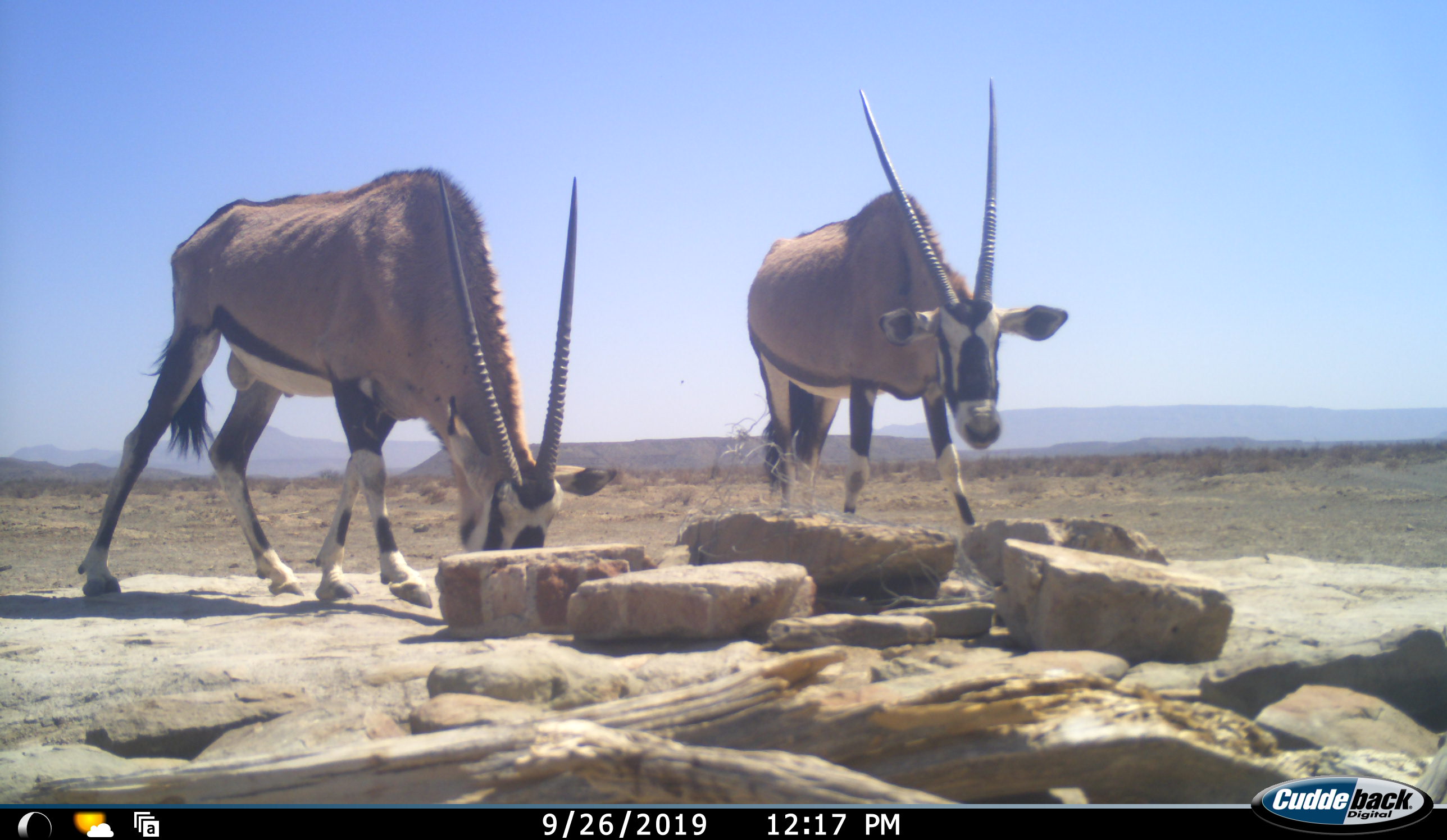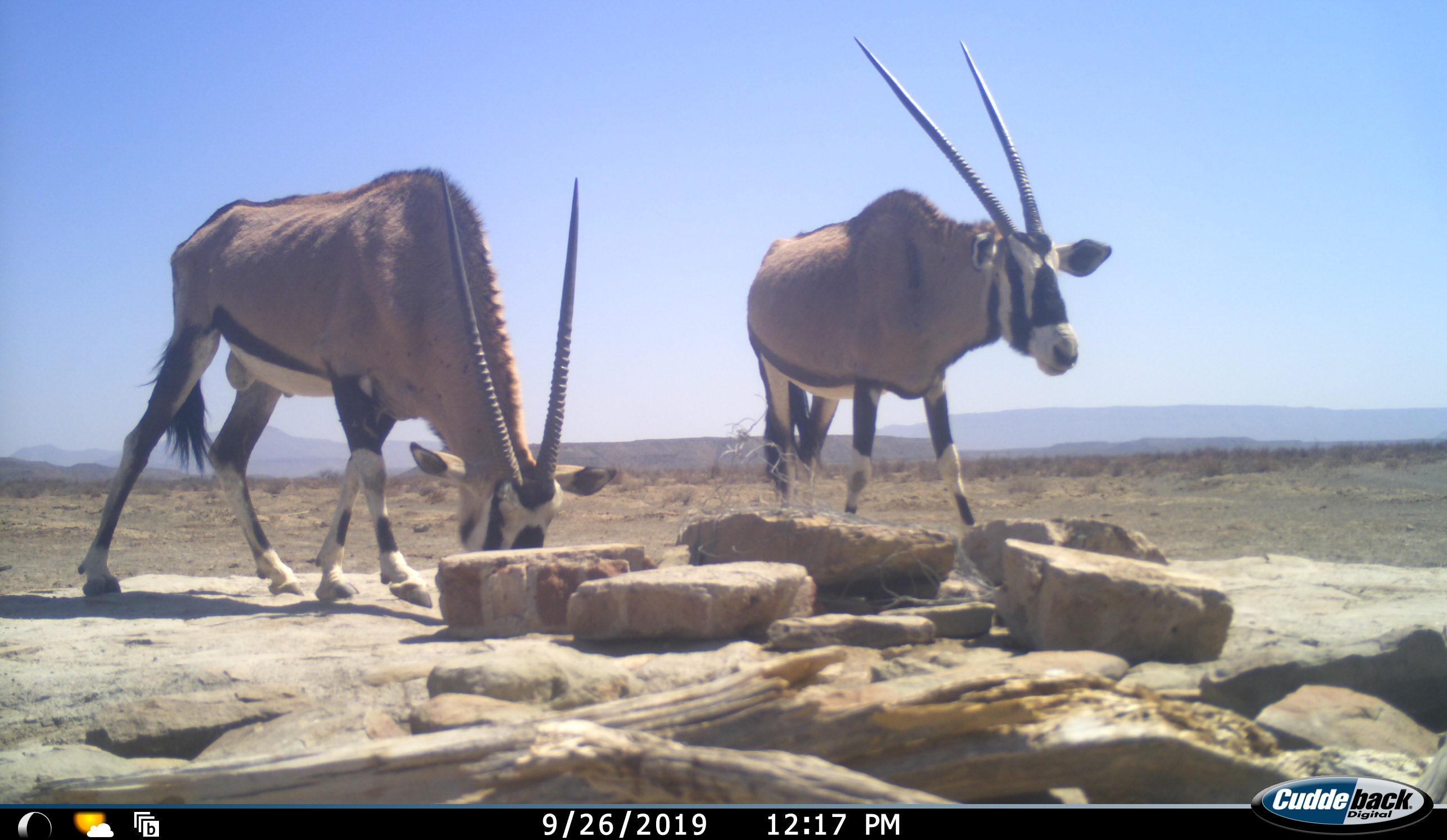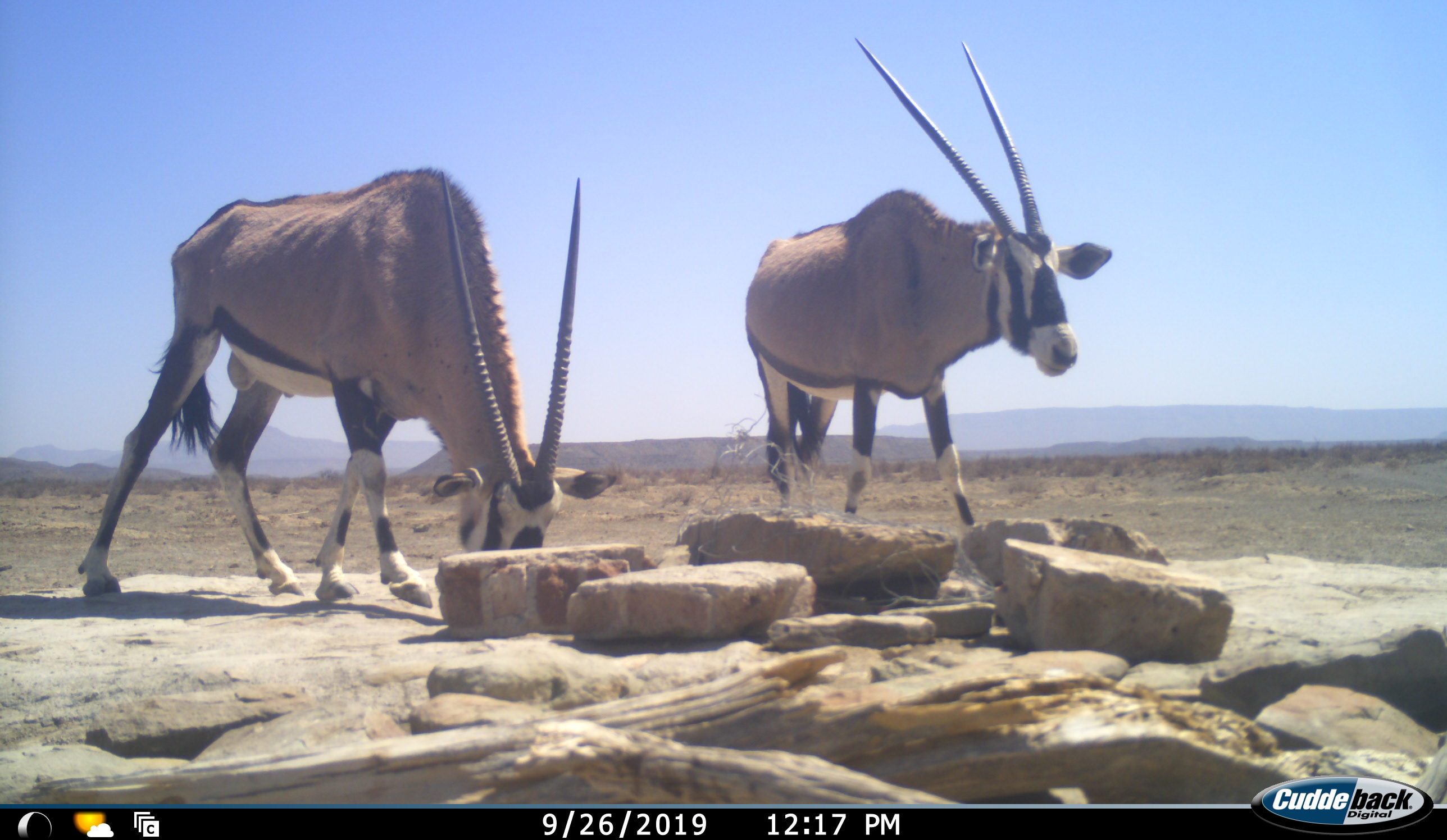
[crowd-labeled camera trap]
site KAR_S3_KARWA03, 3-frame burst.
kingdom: Animalia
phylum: Chordata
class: Mammalia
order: Artiodactyla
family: Bovidae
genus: Oryx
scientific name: Oryx gazella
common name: gemsbok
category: oryx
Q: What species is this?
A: Oryx (gemsbok) (Oryx gazella).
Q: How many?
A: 2.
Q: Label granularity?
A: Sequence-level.